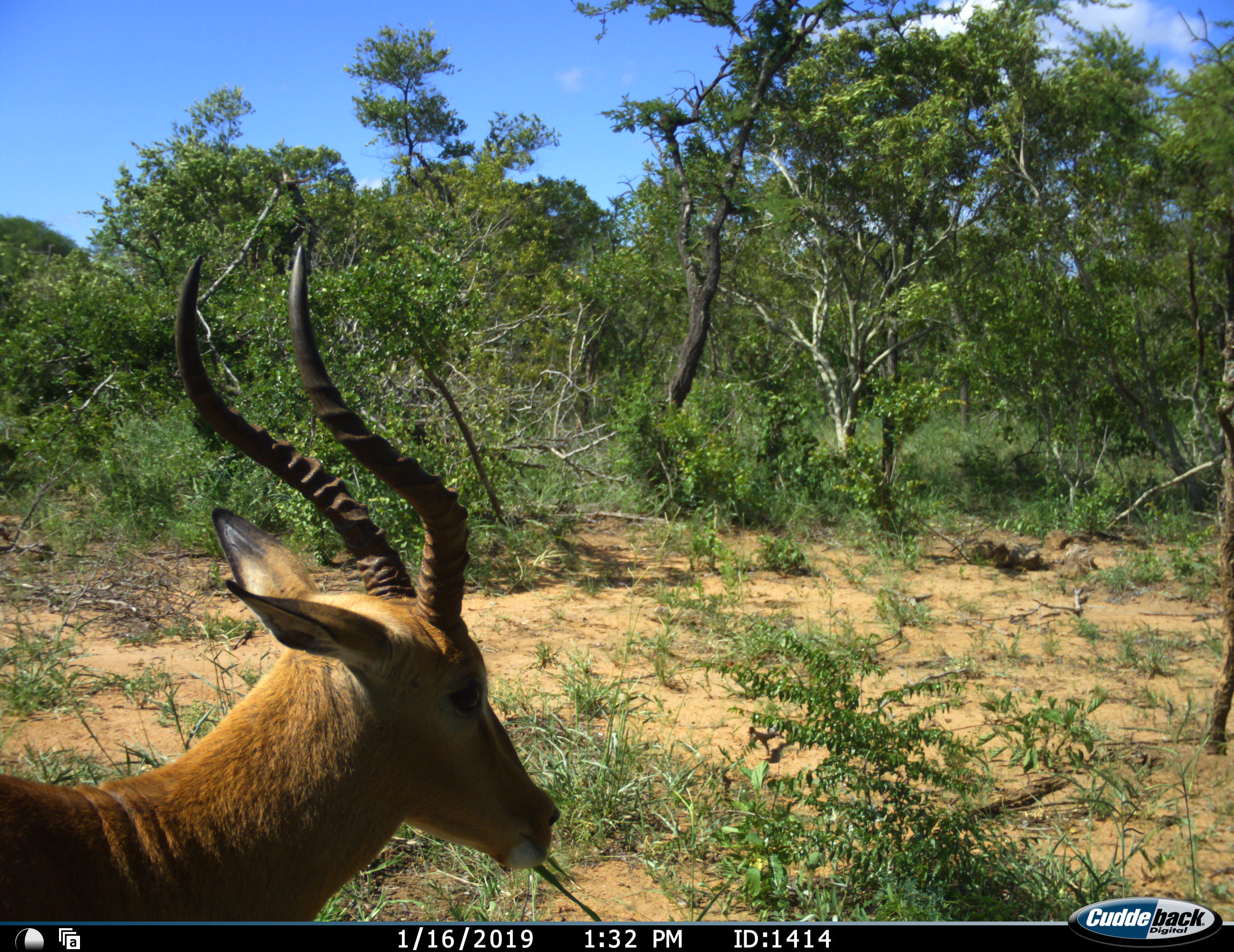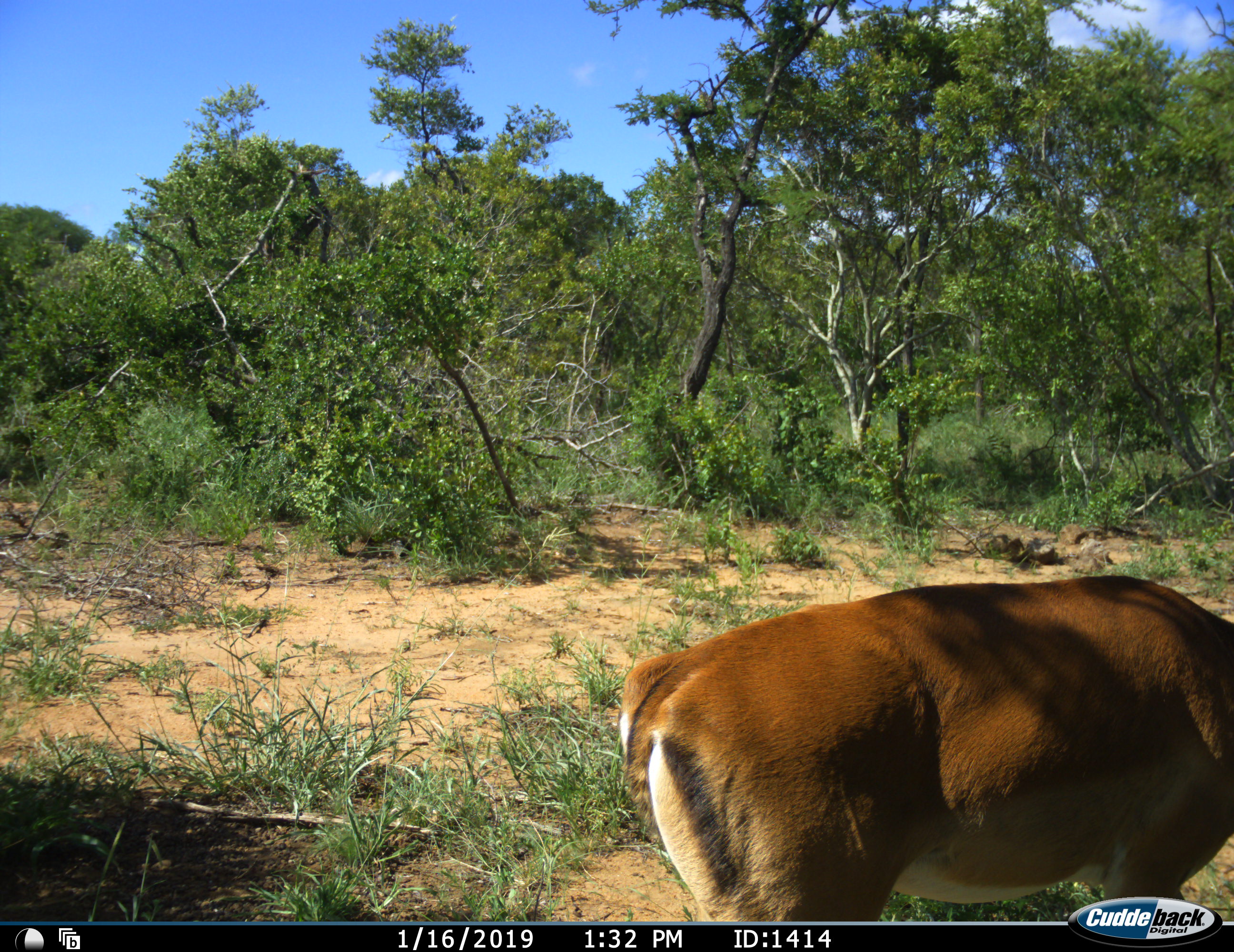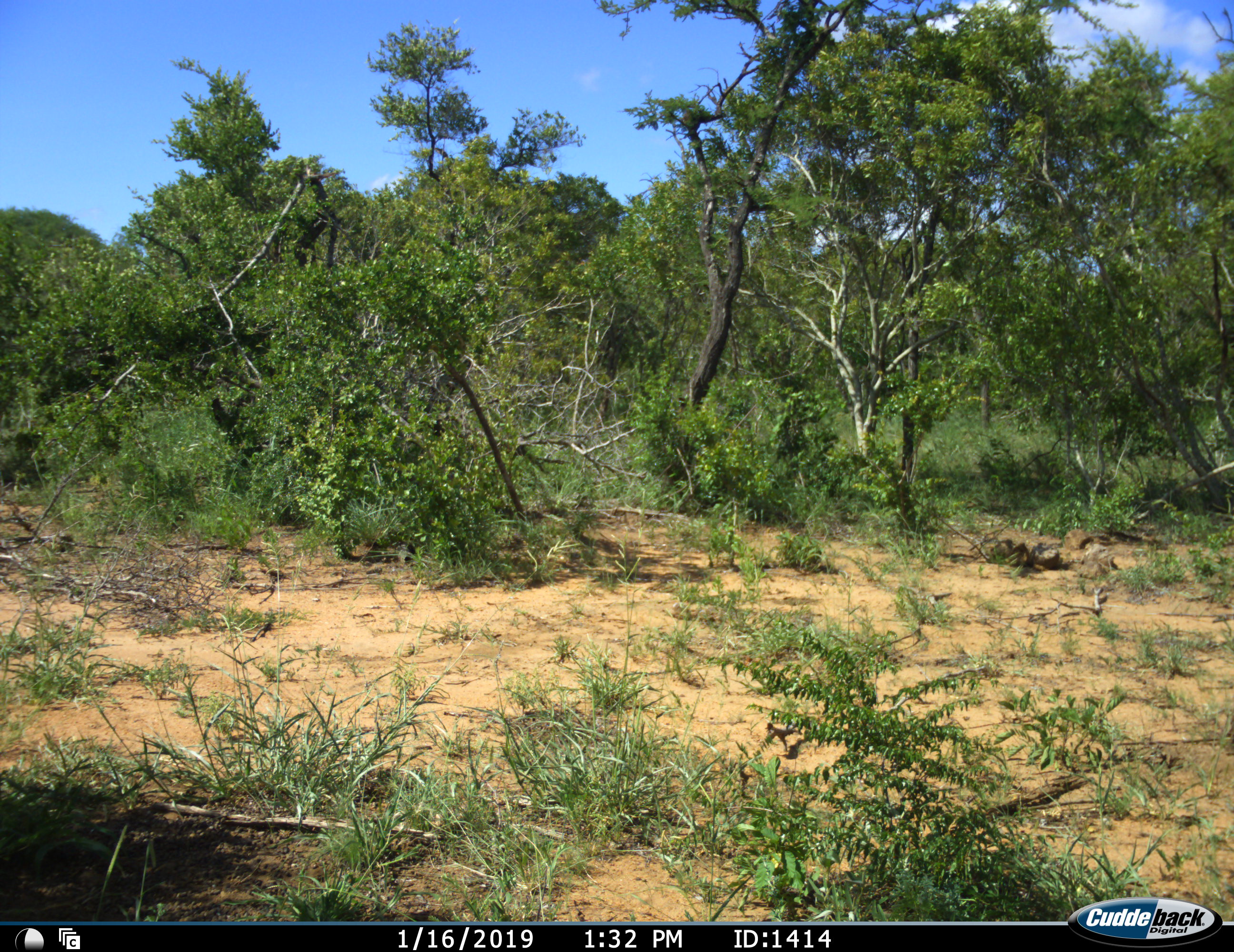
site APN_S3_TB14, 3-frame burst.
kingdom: Animalia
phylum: Chordata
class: Mammalia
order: Artiodactyla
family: Bovidae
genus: Aepyceros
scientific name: Aepyceros melampus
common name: impala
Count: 1.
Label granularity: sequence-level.